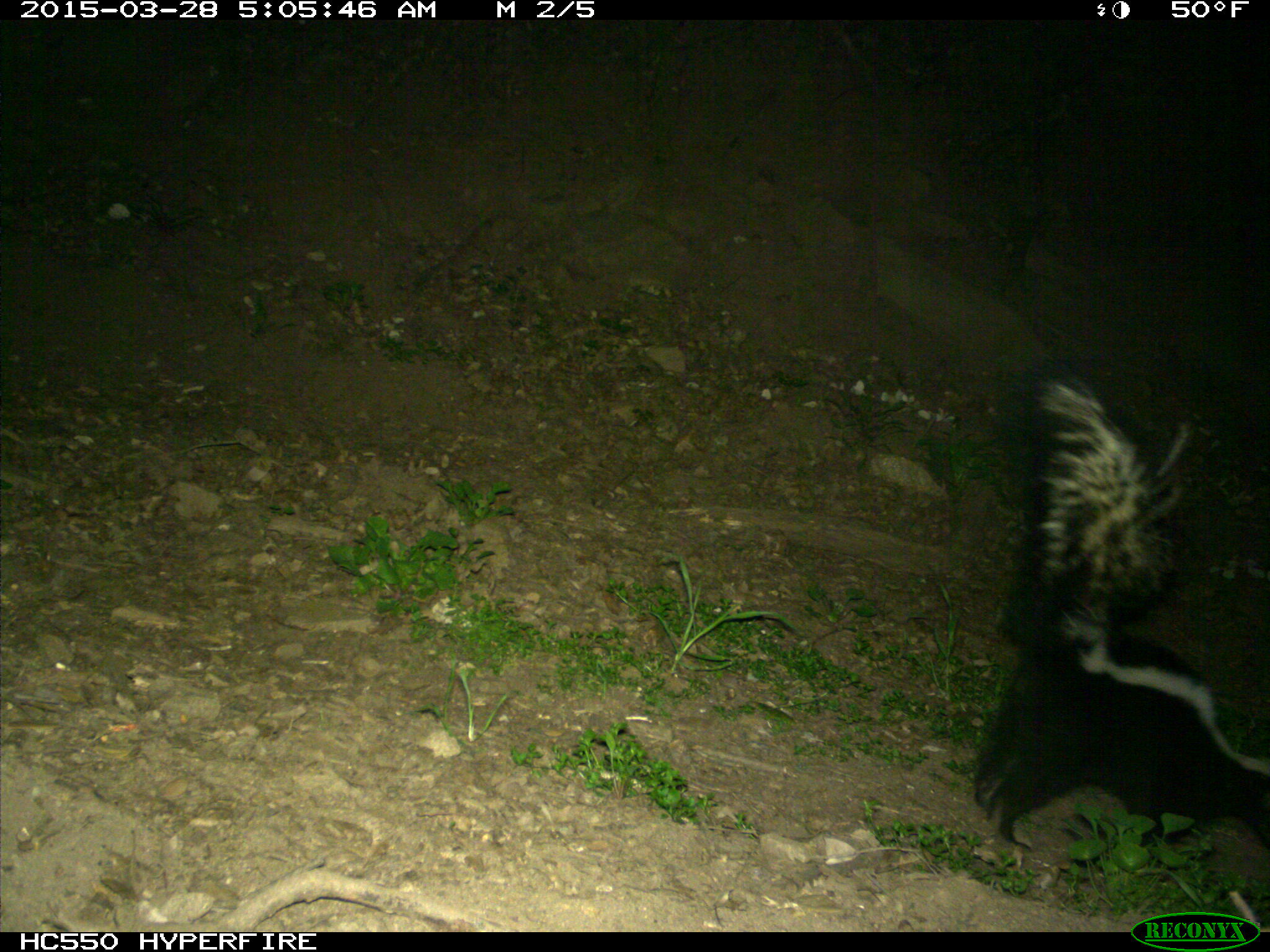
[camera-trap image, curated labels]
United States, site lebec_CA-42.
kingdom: Animalia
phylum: Chordata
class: Mammalia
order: Carnivora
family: Mephitidae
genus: Mephitis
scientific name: Mephitis mephitis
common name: striped skunk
Mephitis mephitis (striped skunk).